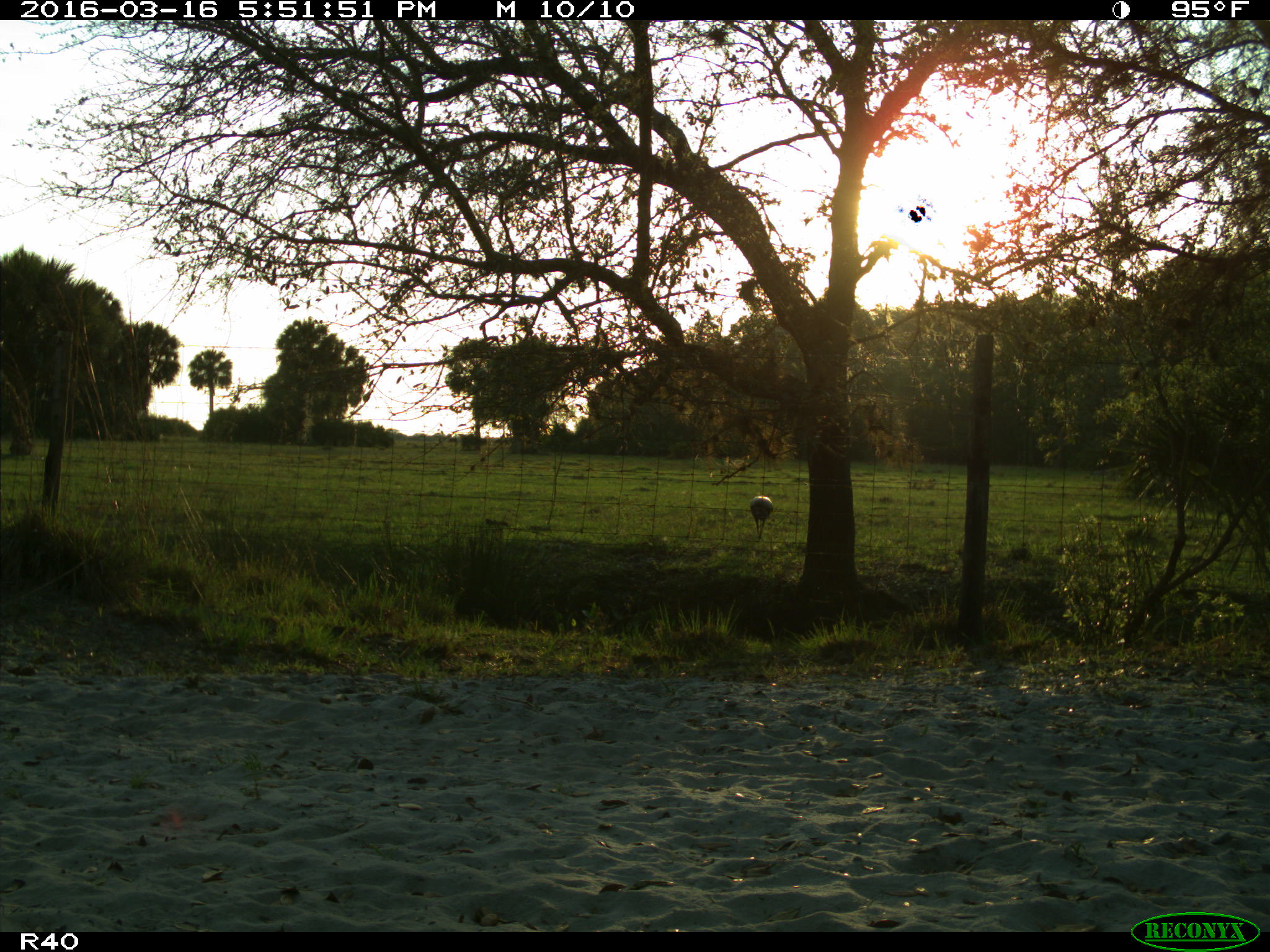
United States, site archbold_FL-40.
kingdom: Animalia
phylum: Chordata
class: Aves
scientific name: Aves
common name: birds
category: unidentified bird